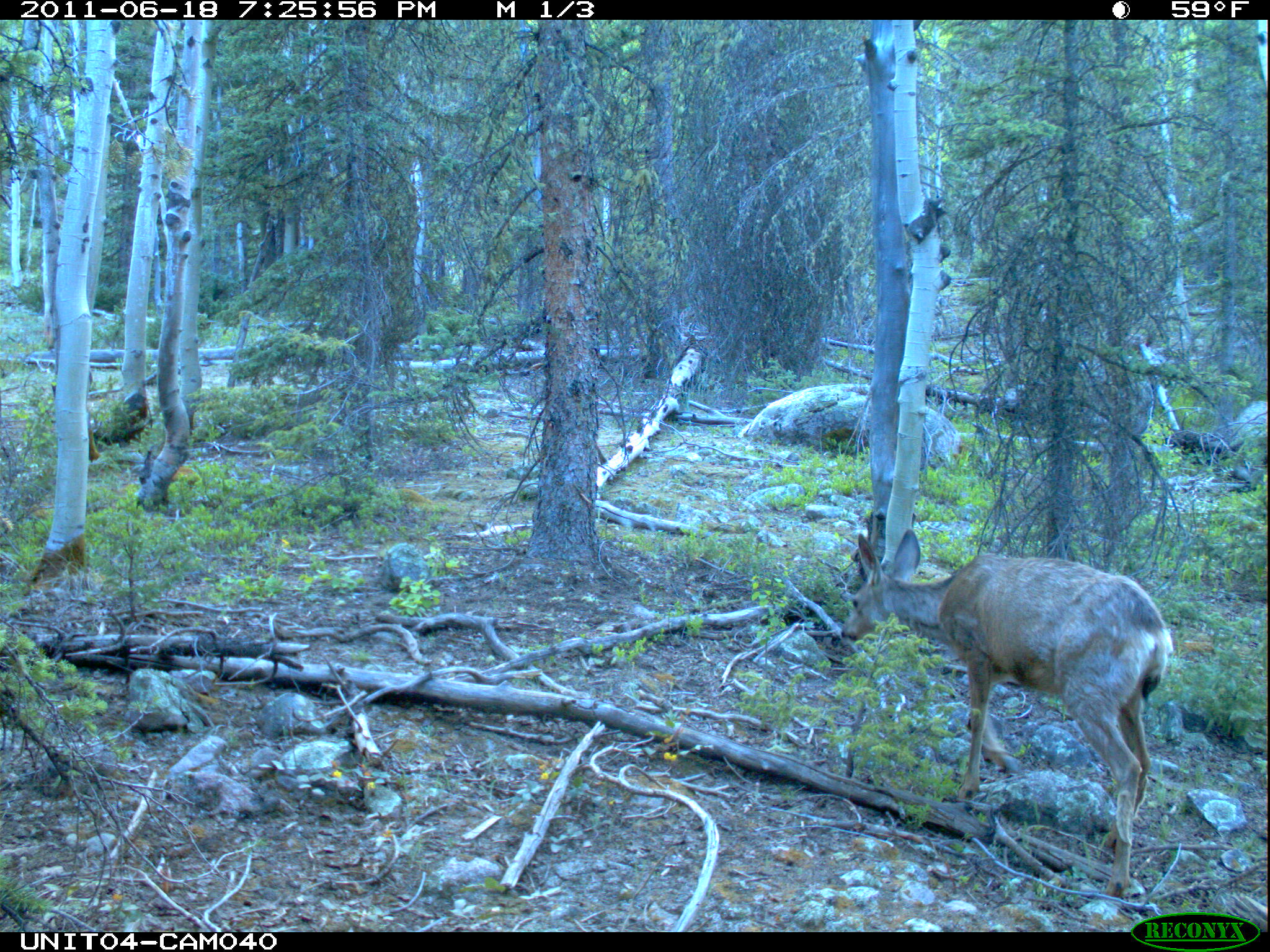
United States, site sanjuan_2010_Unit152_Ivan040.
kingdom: Animalia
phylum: Chordata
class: Mammalia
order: Artiodactyla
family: Cervidae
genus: Odocoileus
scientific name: Odocoileus hemionus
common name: mule deer